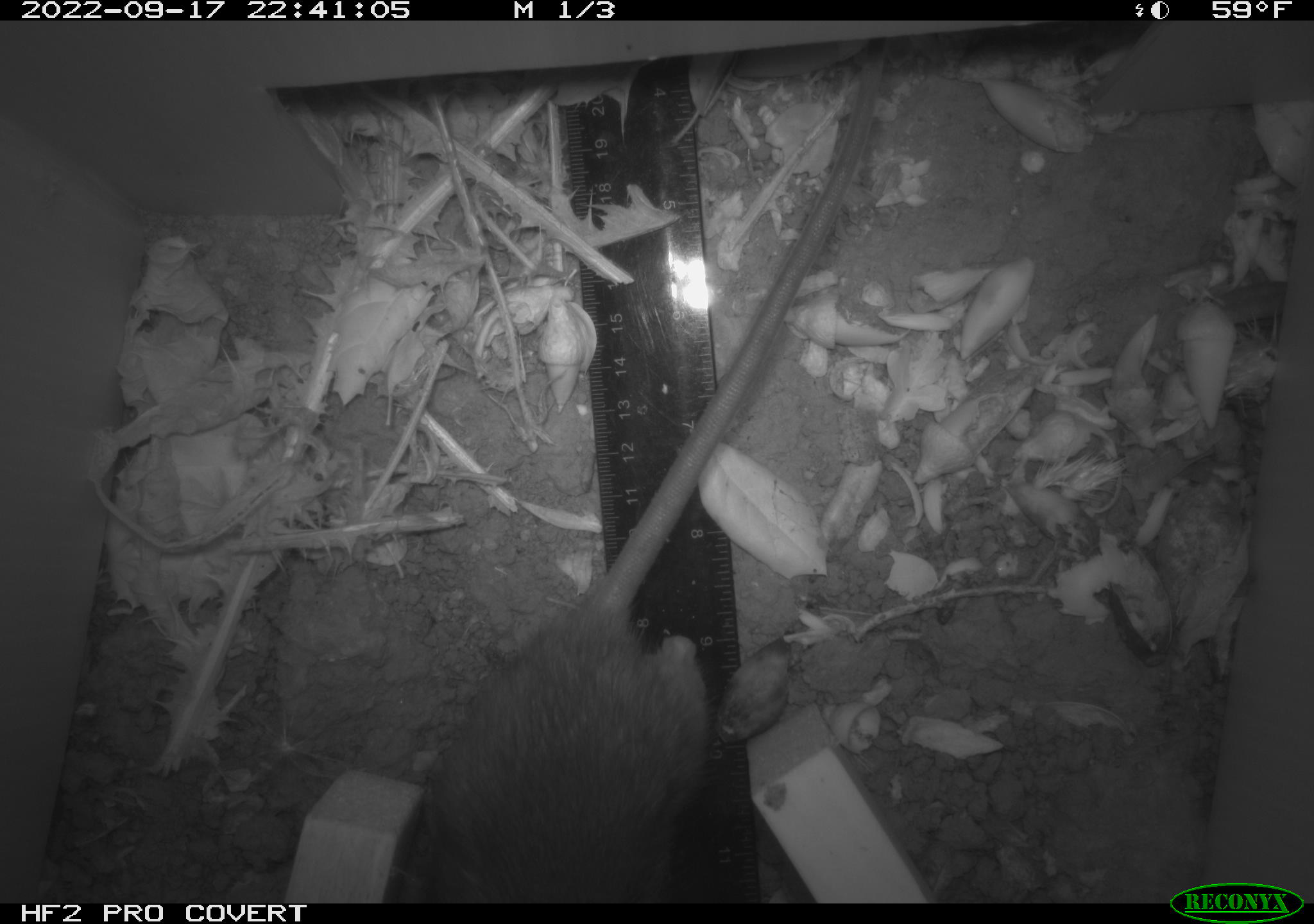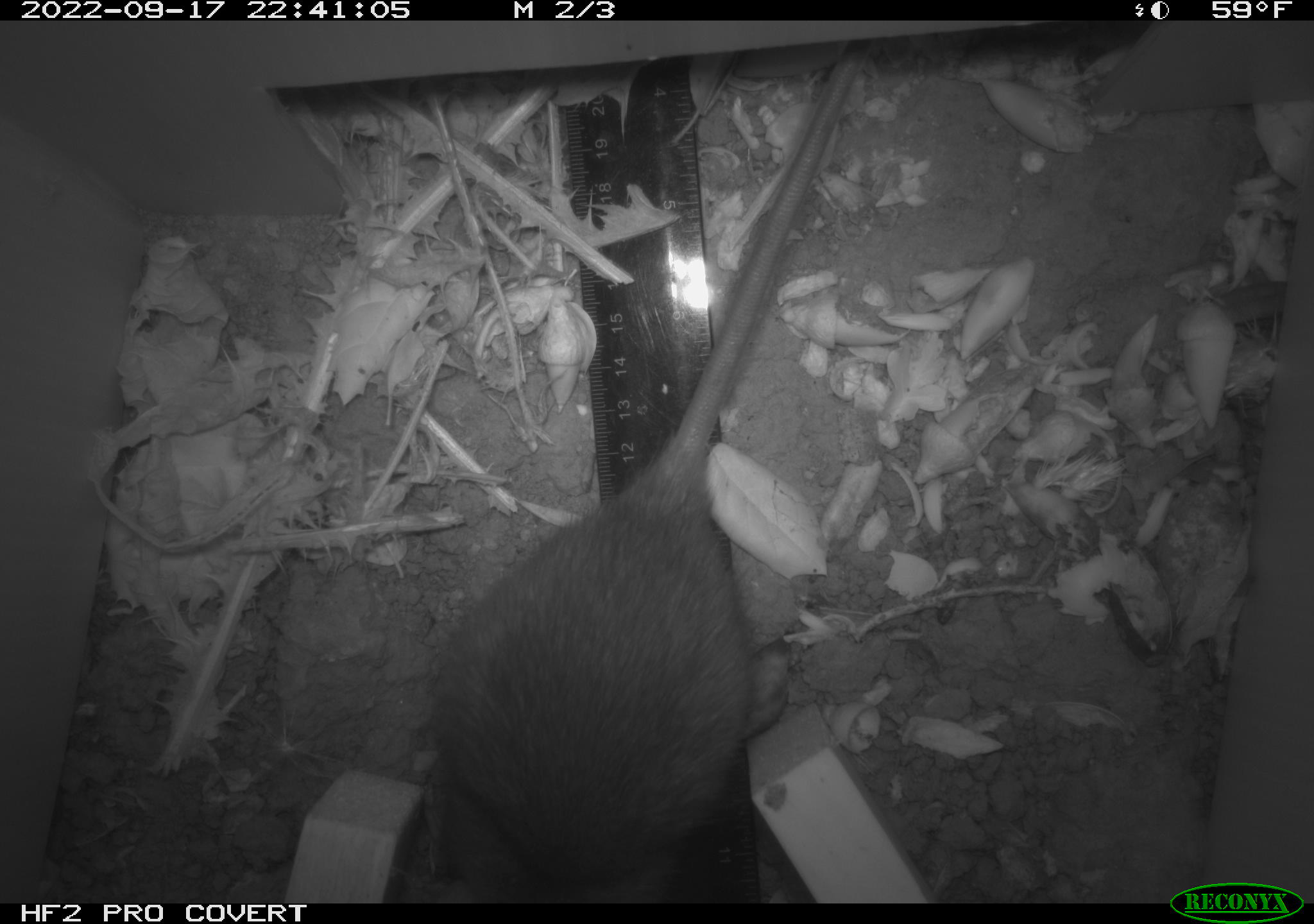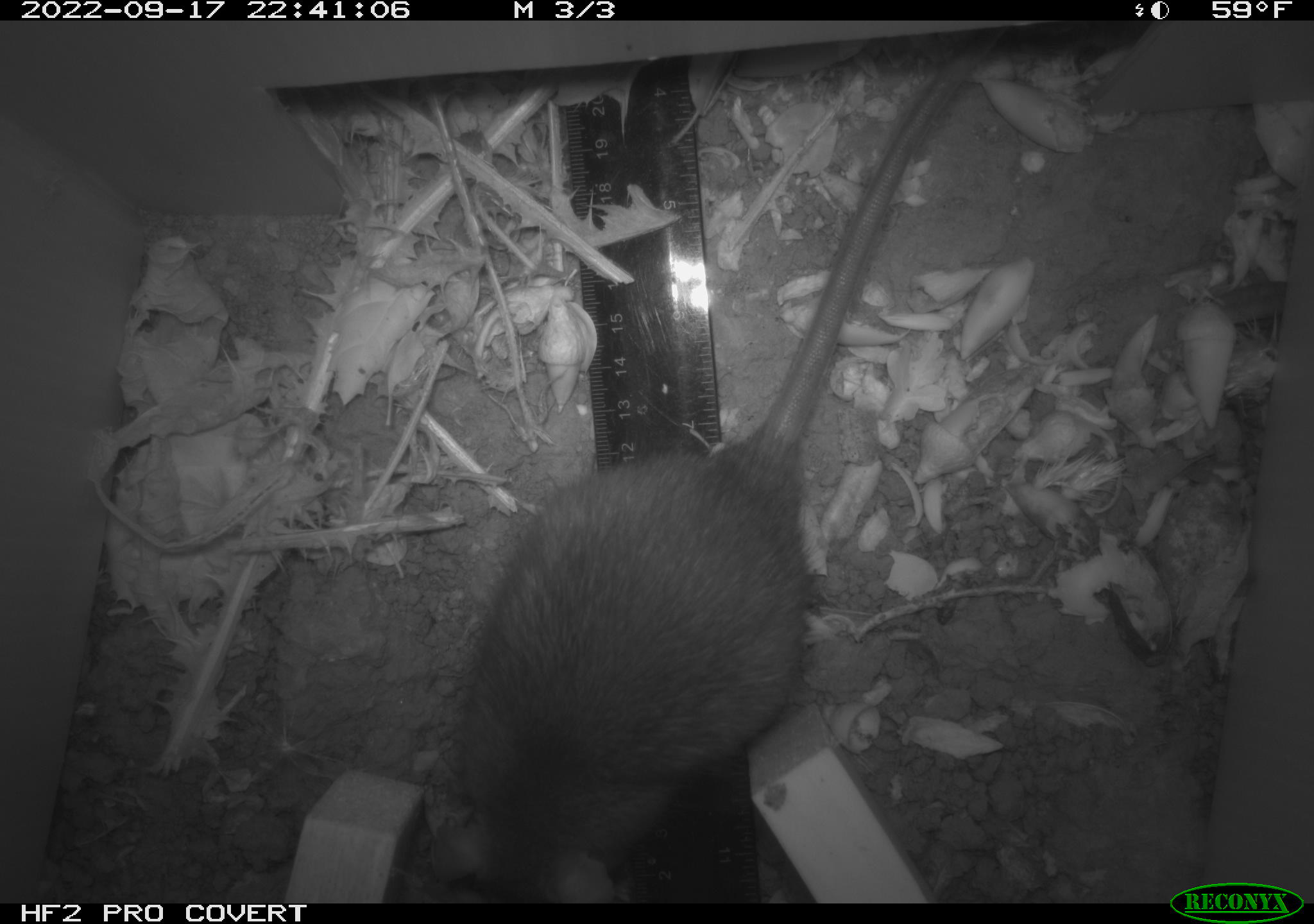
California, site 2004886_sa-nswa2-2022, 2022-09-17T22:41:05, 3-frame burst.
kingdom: Animalia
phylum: Chordata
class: Mammalia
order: Rodentia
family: Muridae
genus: Rattus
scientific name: Rattus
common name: rat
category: rattus species